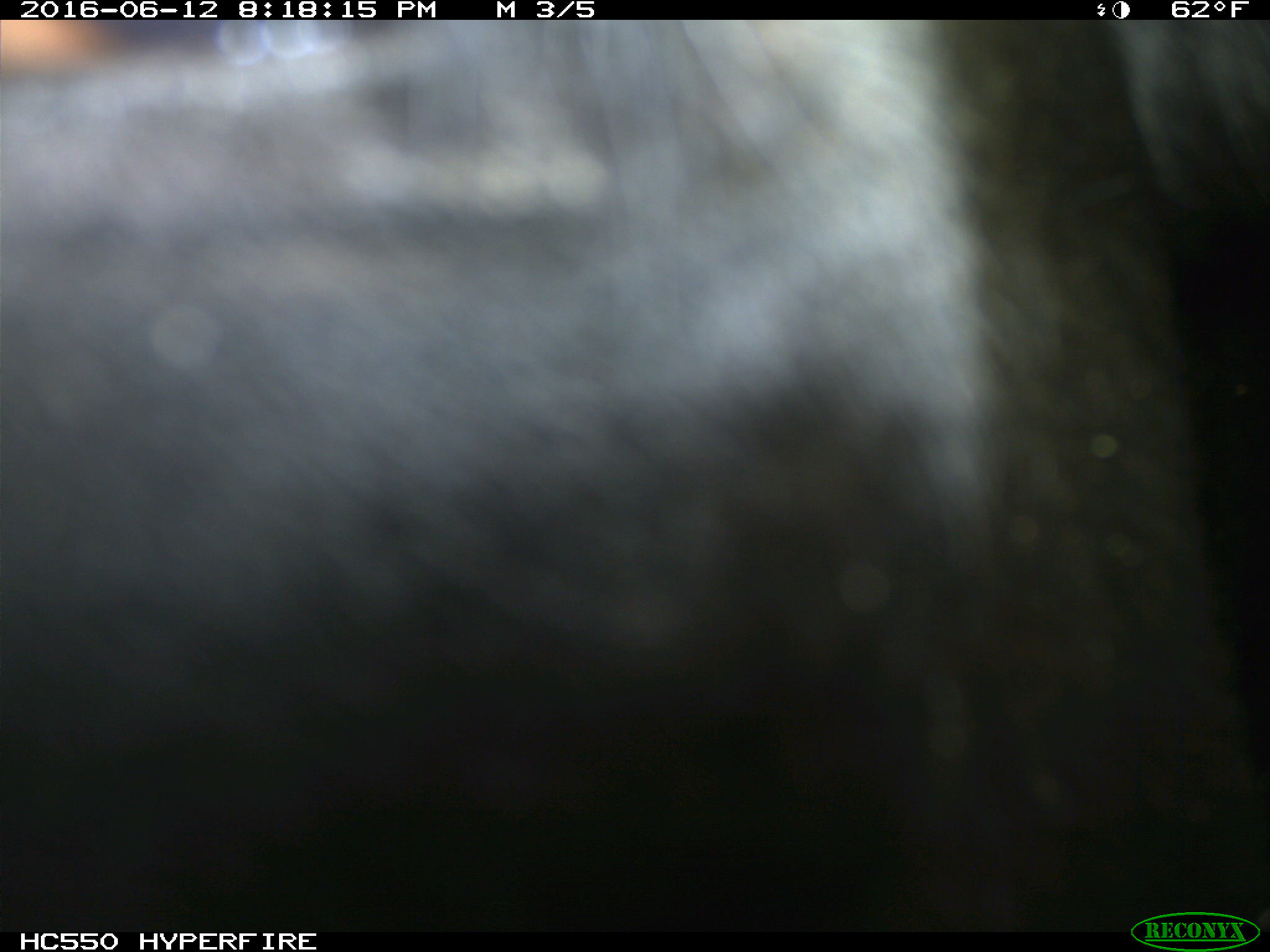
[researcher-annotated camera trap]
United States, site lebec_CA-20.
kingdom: Animalia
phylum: Chordata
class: Mammalia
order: Artiodactyla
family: Bovidae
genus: Bos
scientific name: Bos taurus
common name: domestic cow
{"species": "Bos taurus (domestic cow)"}